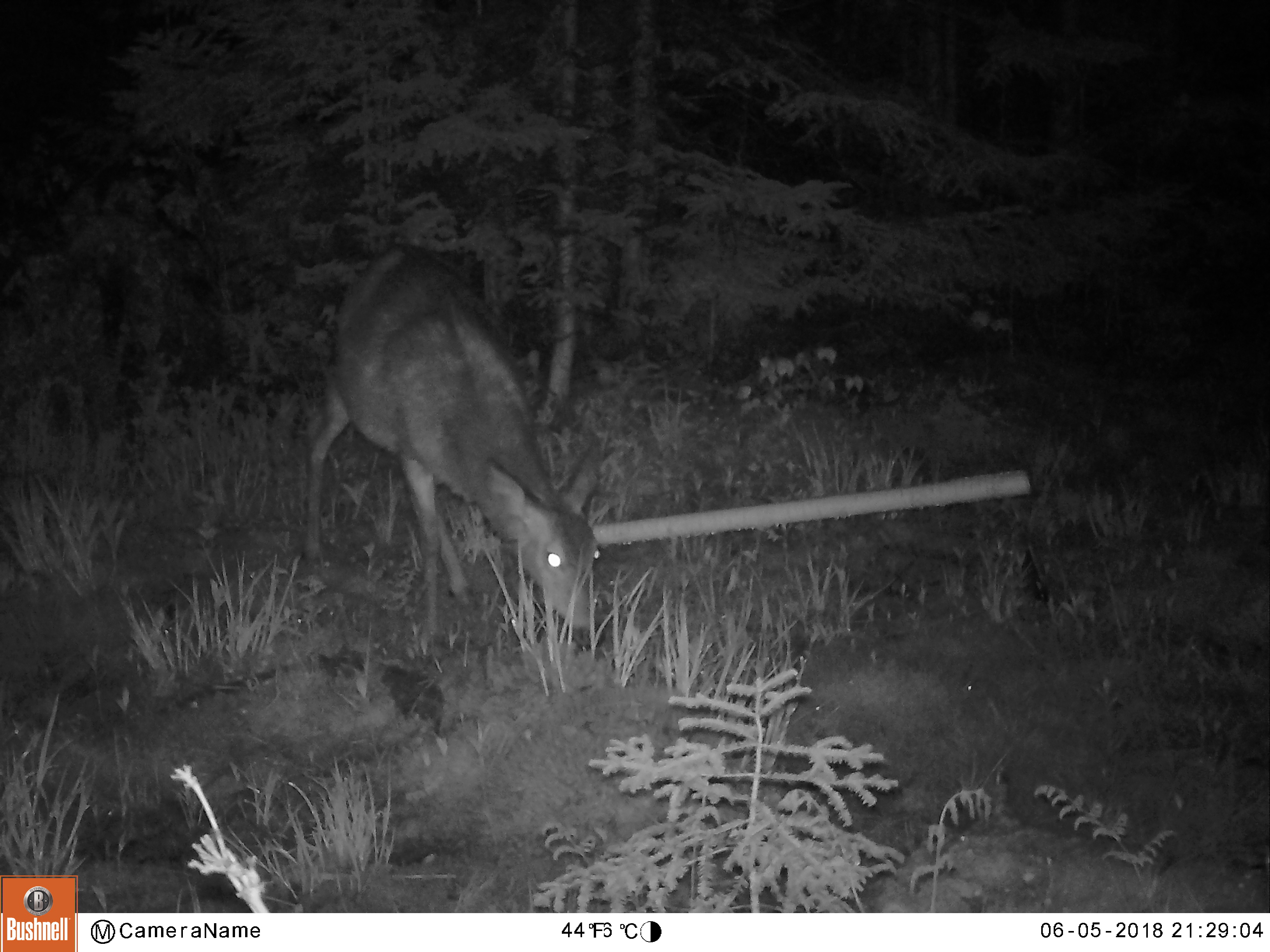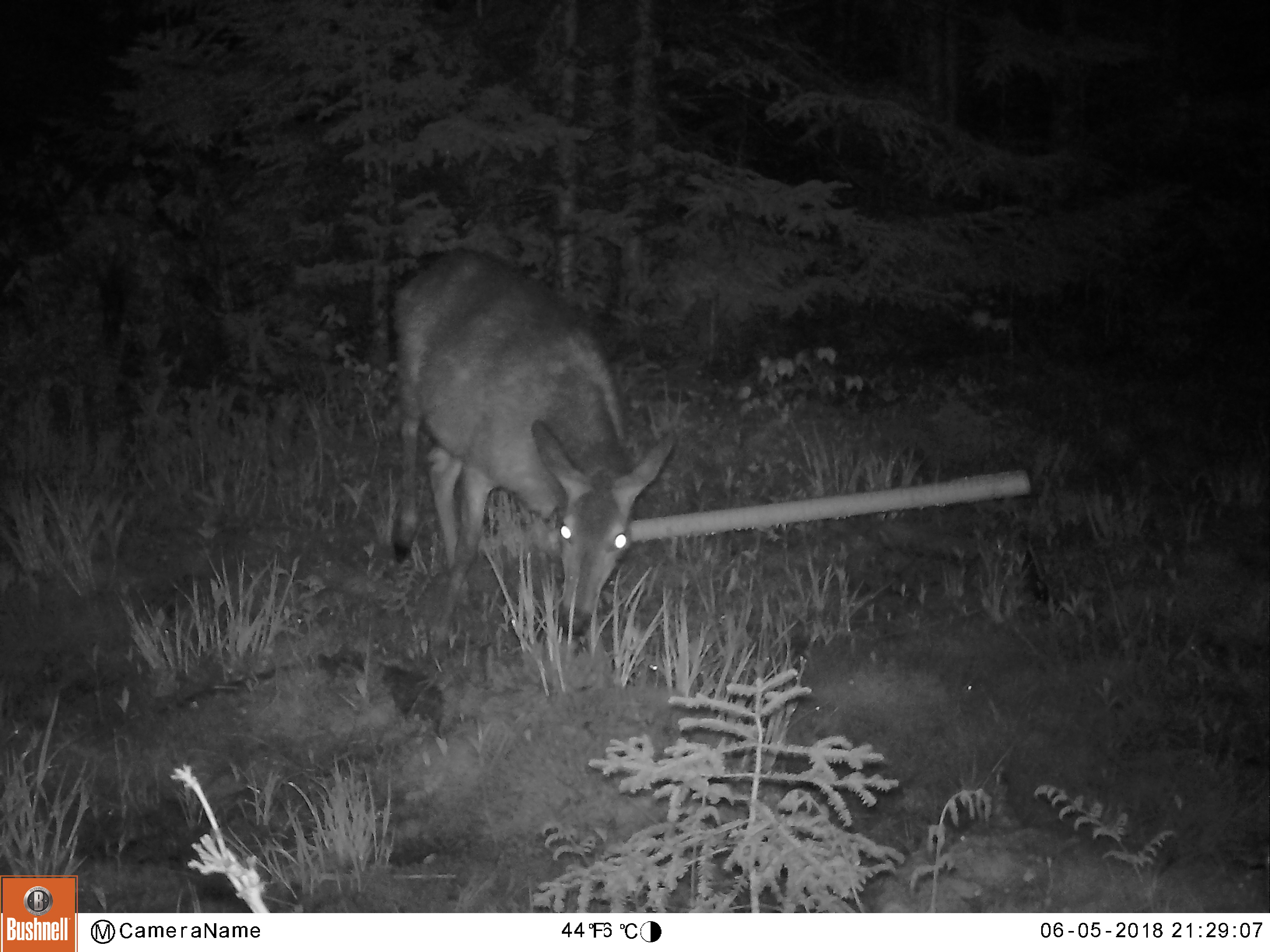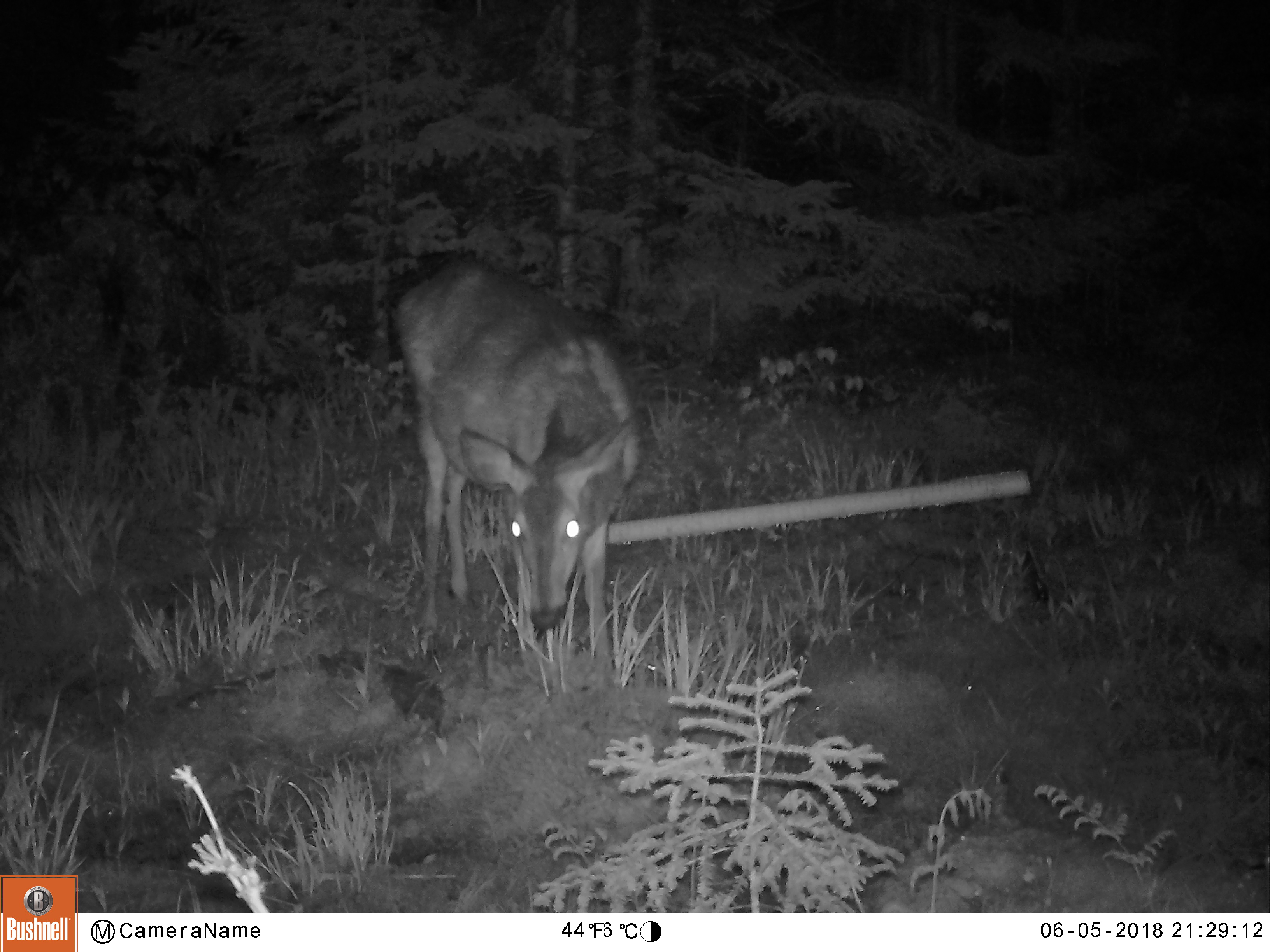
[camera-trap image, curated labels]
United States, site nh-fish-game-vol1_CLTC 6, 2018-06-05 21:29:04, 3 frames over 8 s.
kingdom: Animalia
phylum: Chordata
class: Mammalia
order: Artiodactyla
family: Cervidae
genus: Odocoileus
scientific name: Odocoileus virginianus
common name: white-tailed deer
White-tailed deer (Odocoileus virginianus).